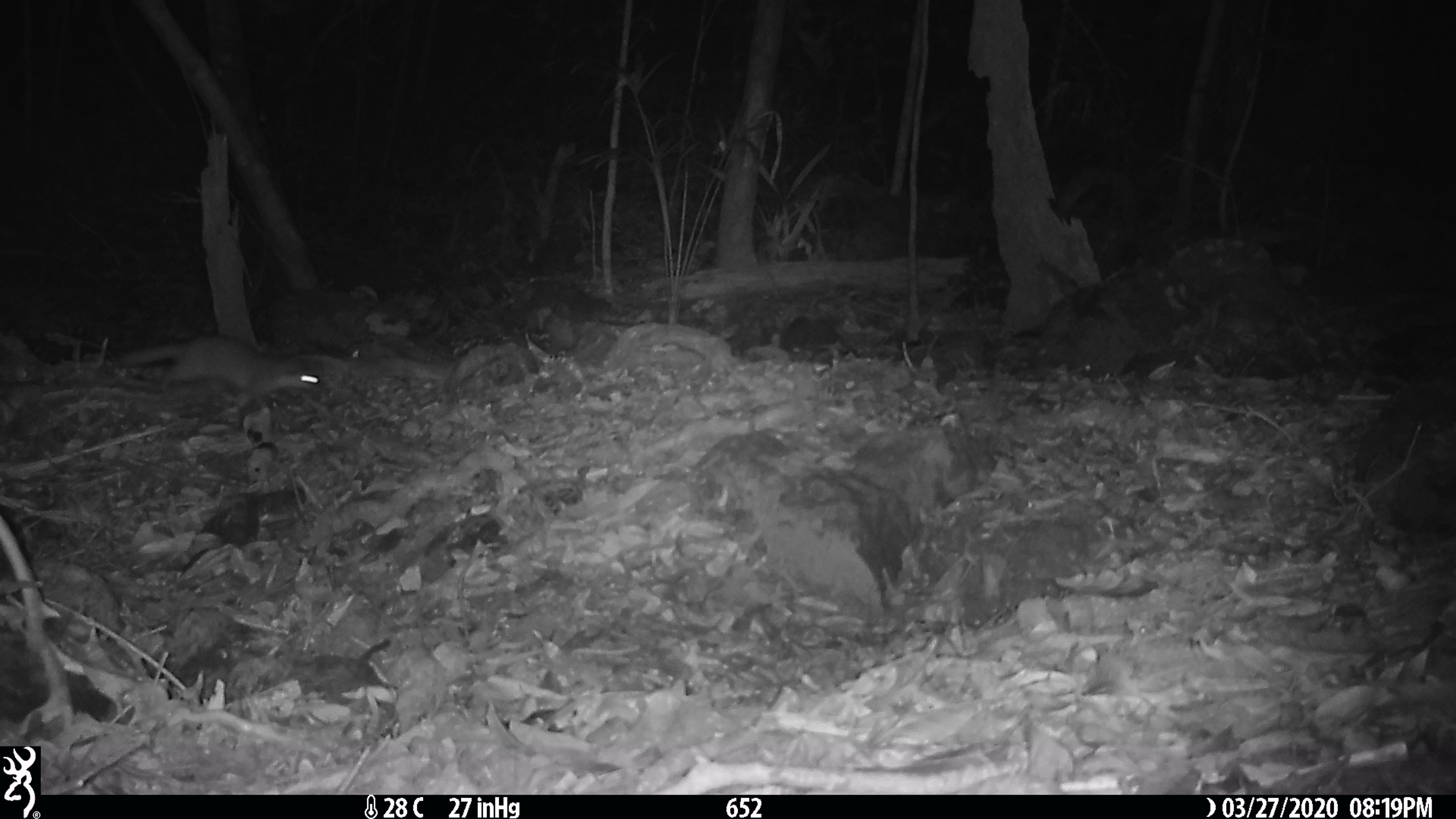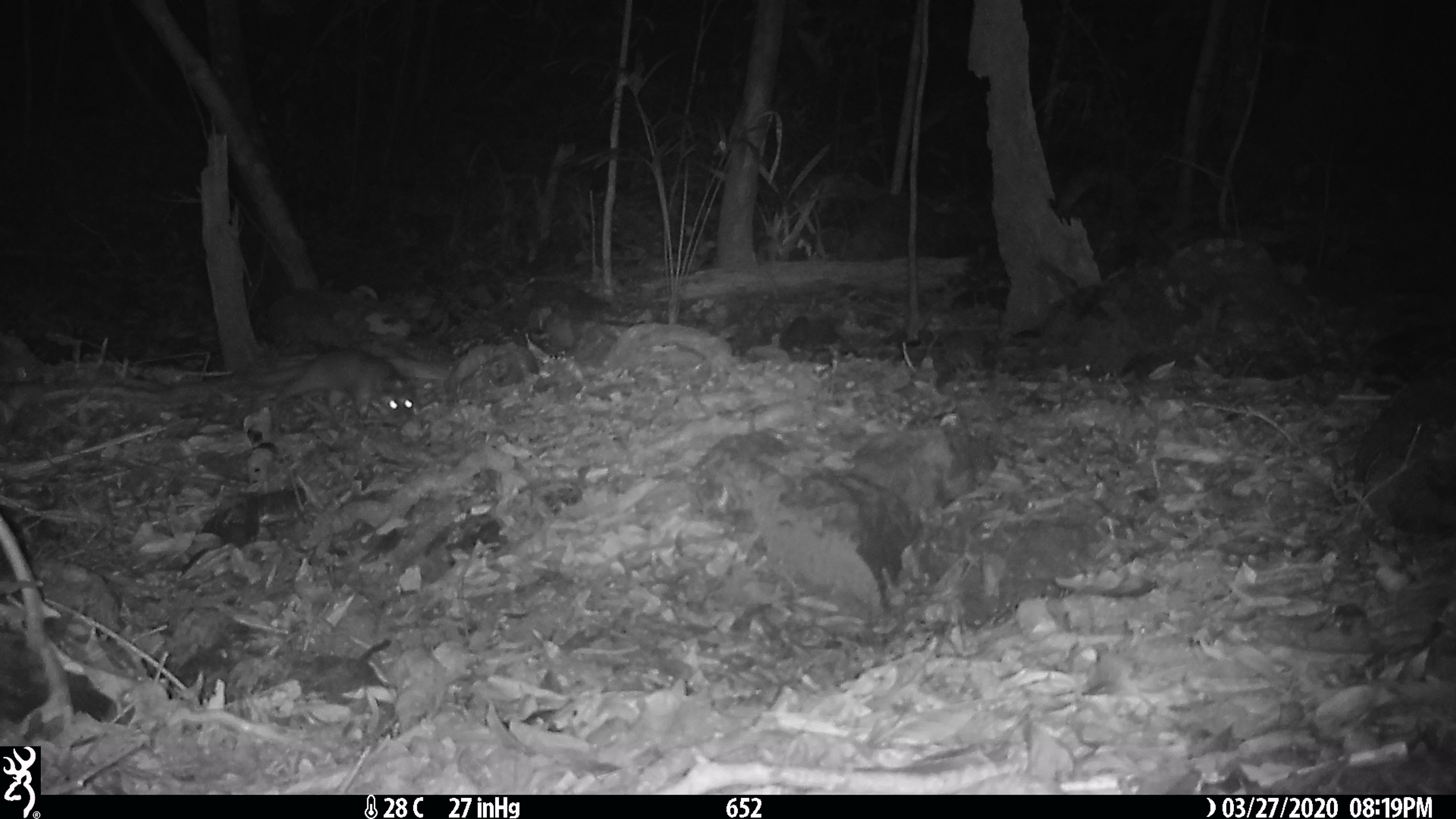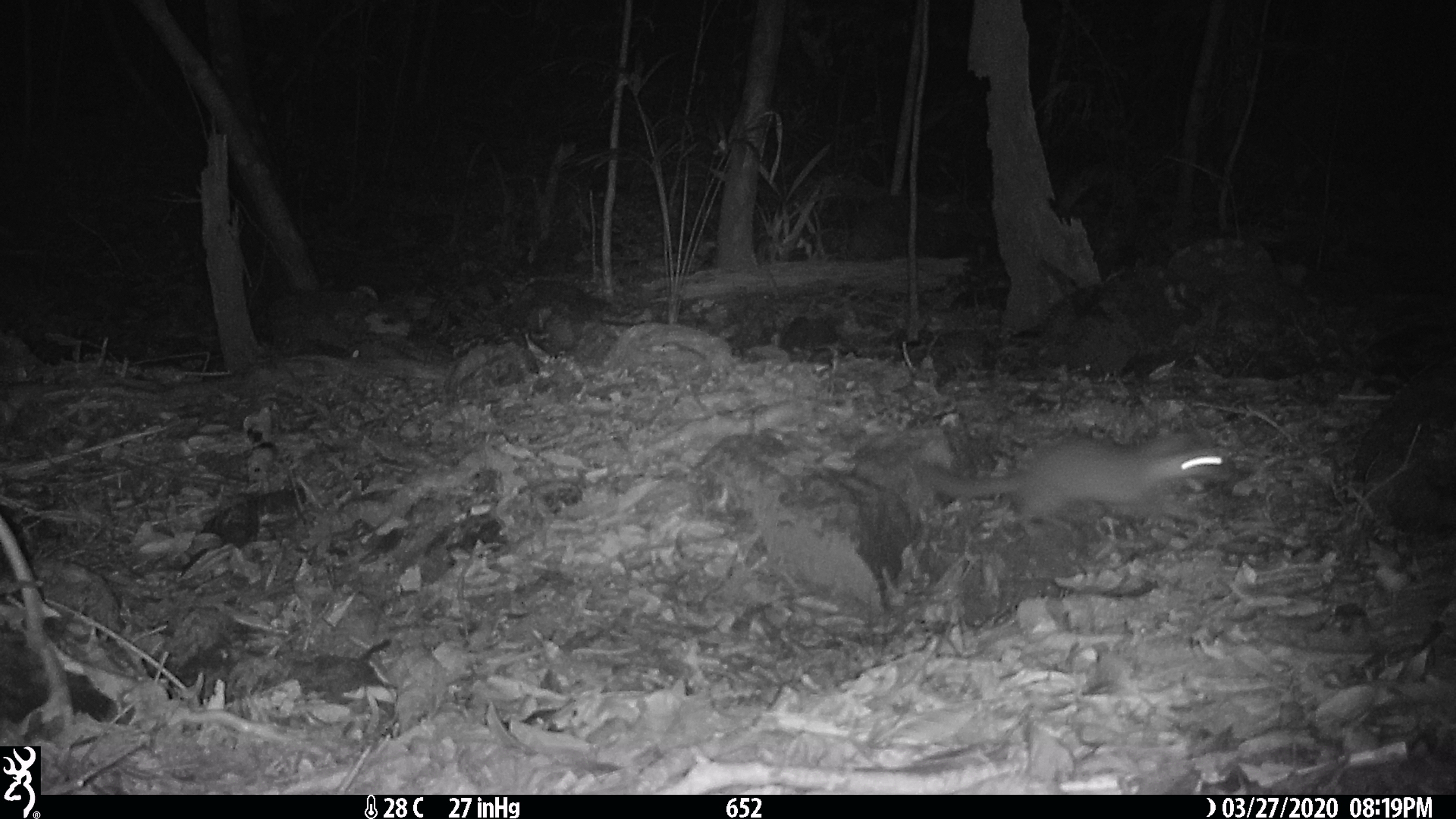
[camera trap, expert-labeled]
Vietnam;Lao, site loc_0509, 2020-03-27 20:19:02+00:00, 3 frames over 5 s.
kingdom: Animalia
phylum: Chordata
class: Mammalia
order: Carnivora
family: Mustelidae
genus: Melogale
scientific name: Melogale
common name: ferret badger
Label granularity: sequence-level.